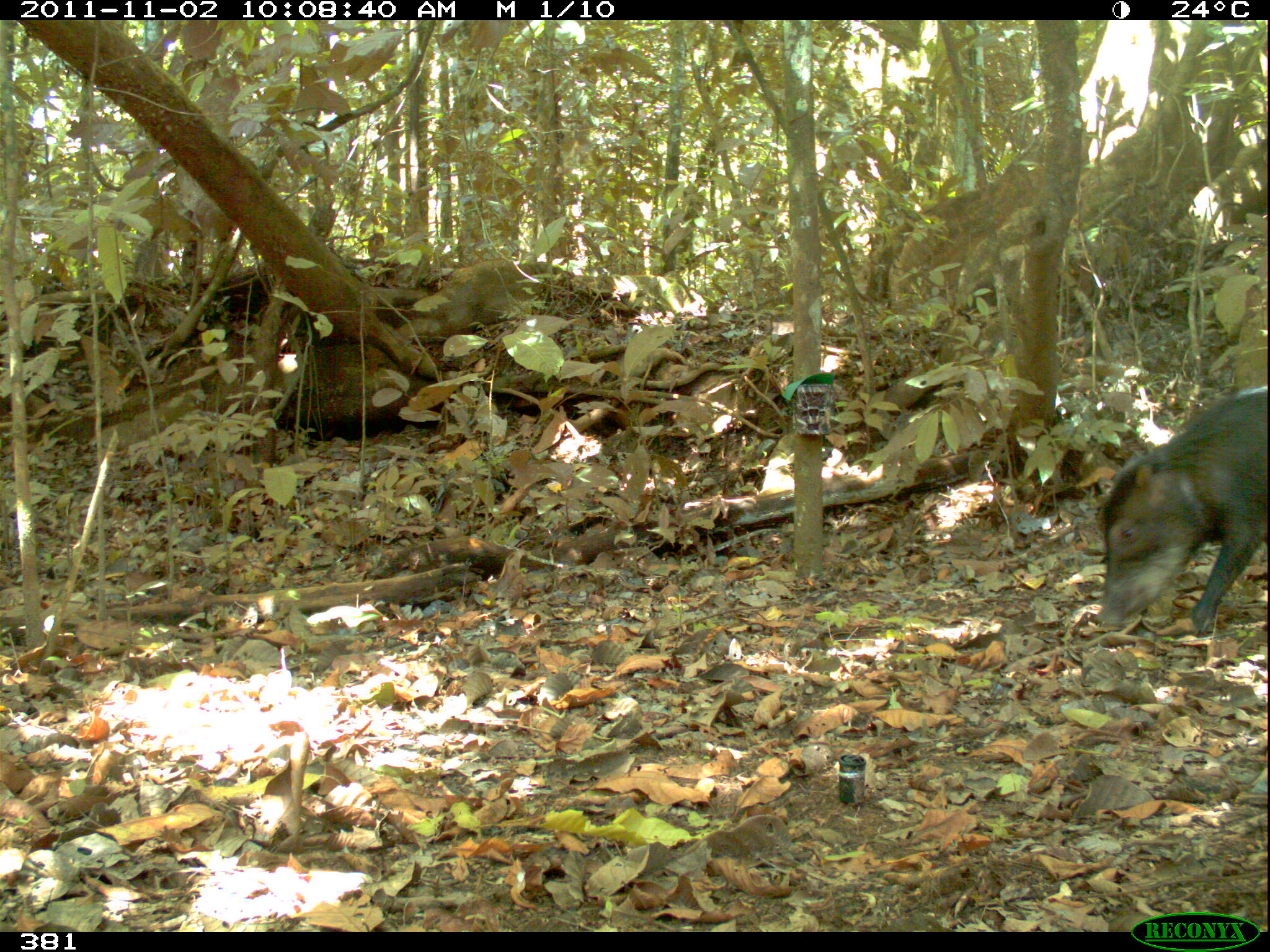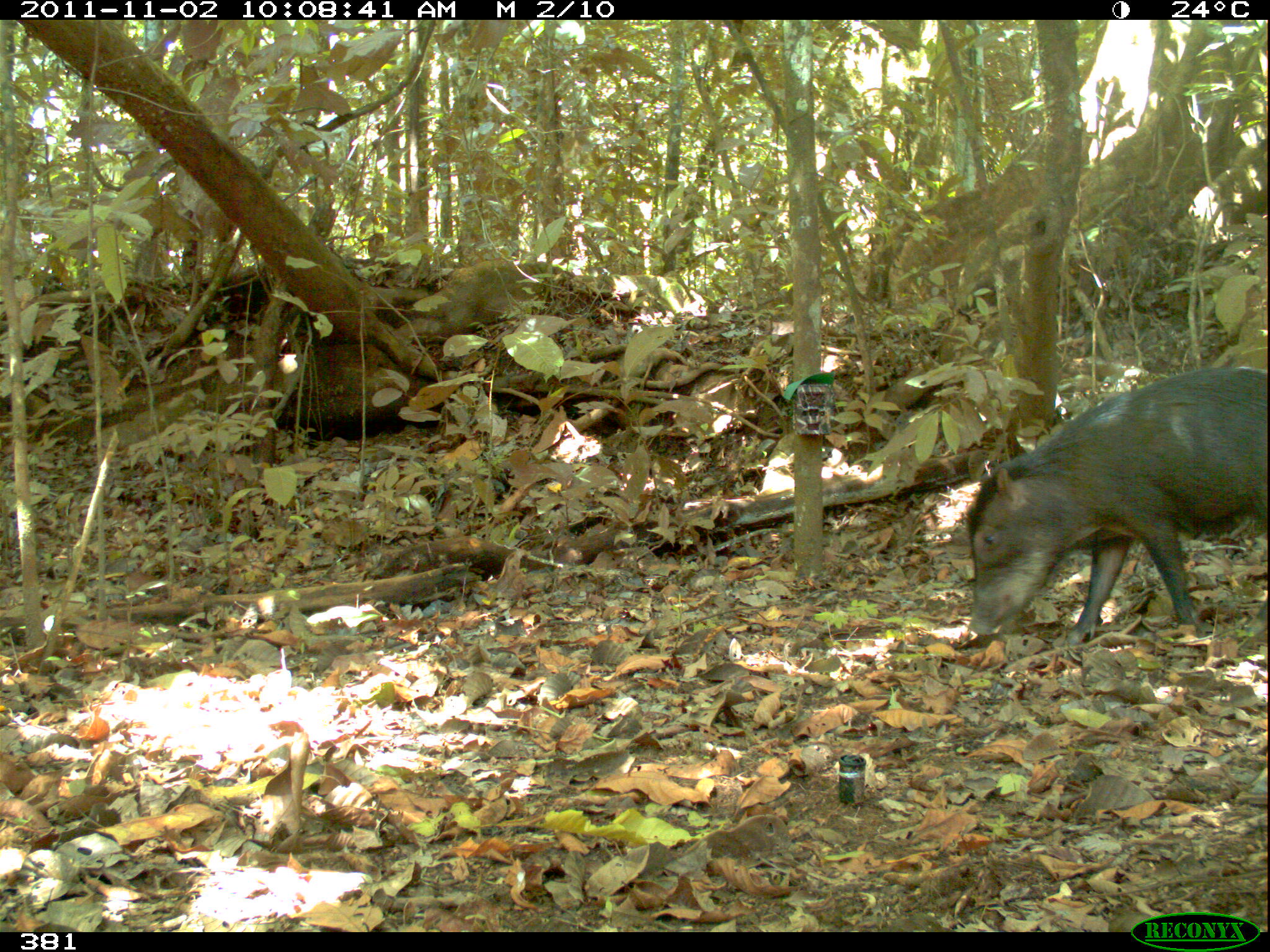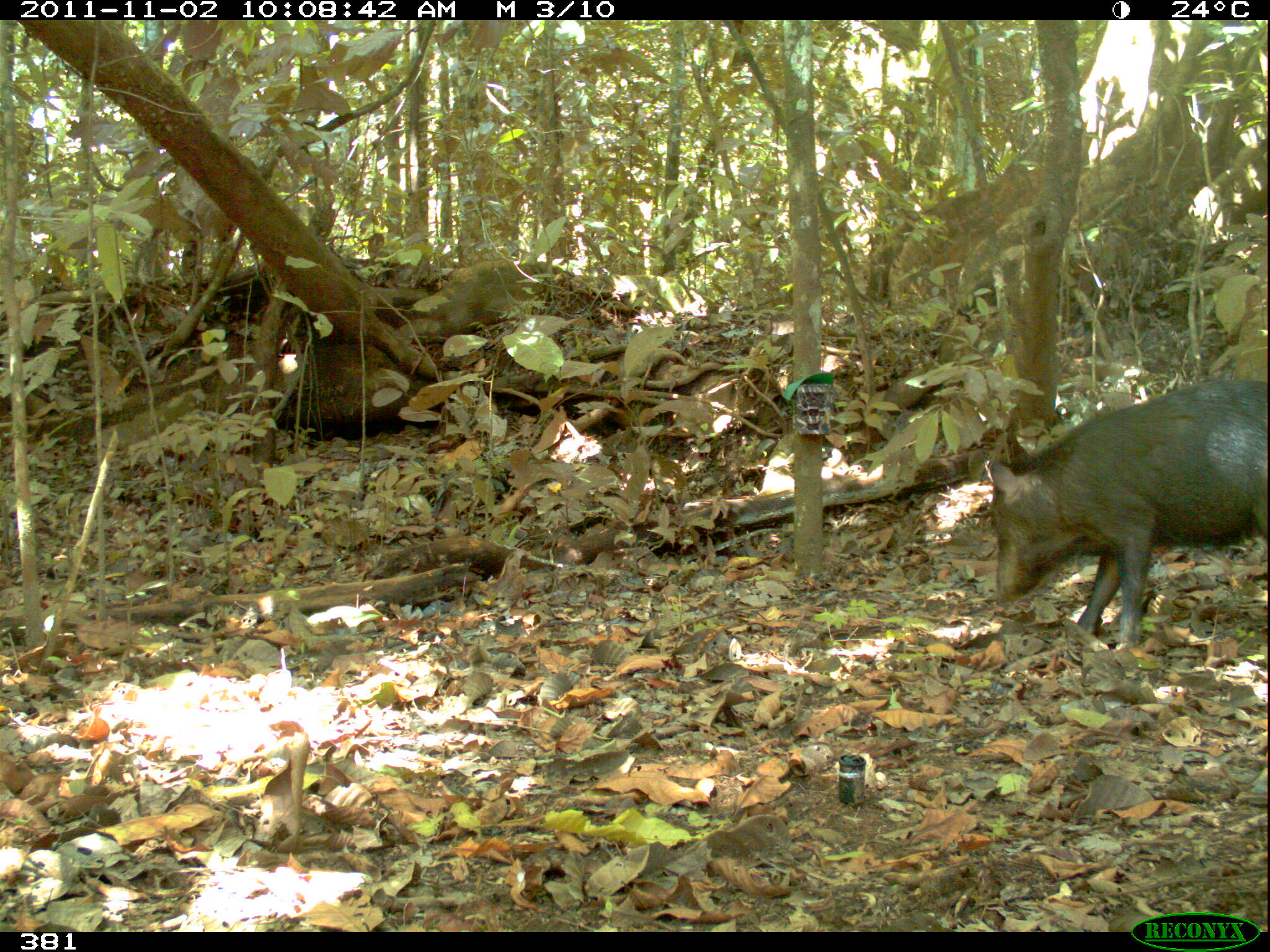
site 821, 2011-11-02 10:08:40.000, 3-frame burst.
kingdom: Animalia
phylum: Chordata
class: Mammalia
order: Artiodactyla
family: Tayassuidae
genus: Tayassu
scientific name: Tayassu pecari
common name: white-lipped peccary